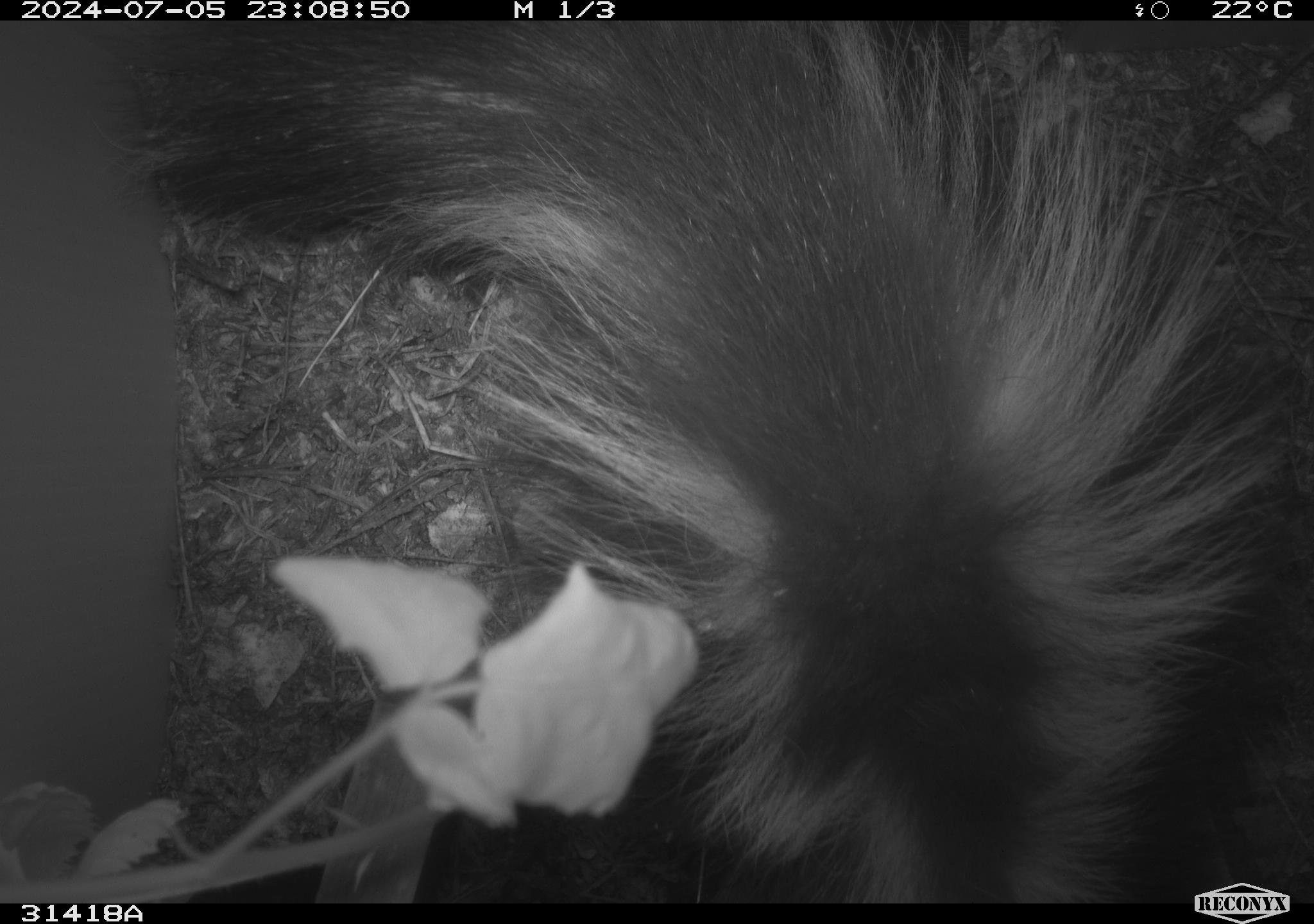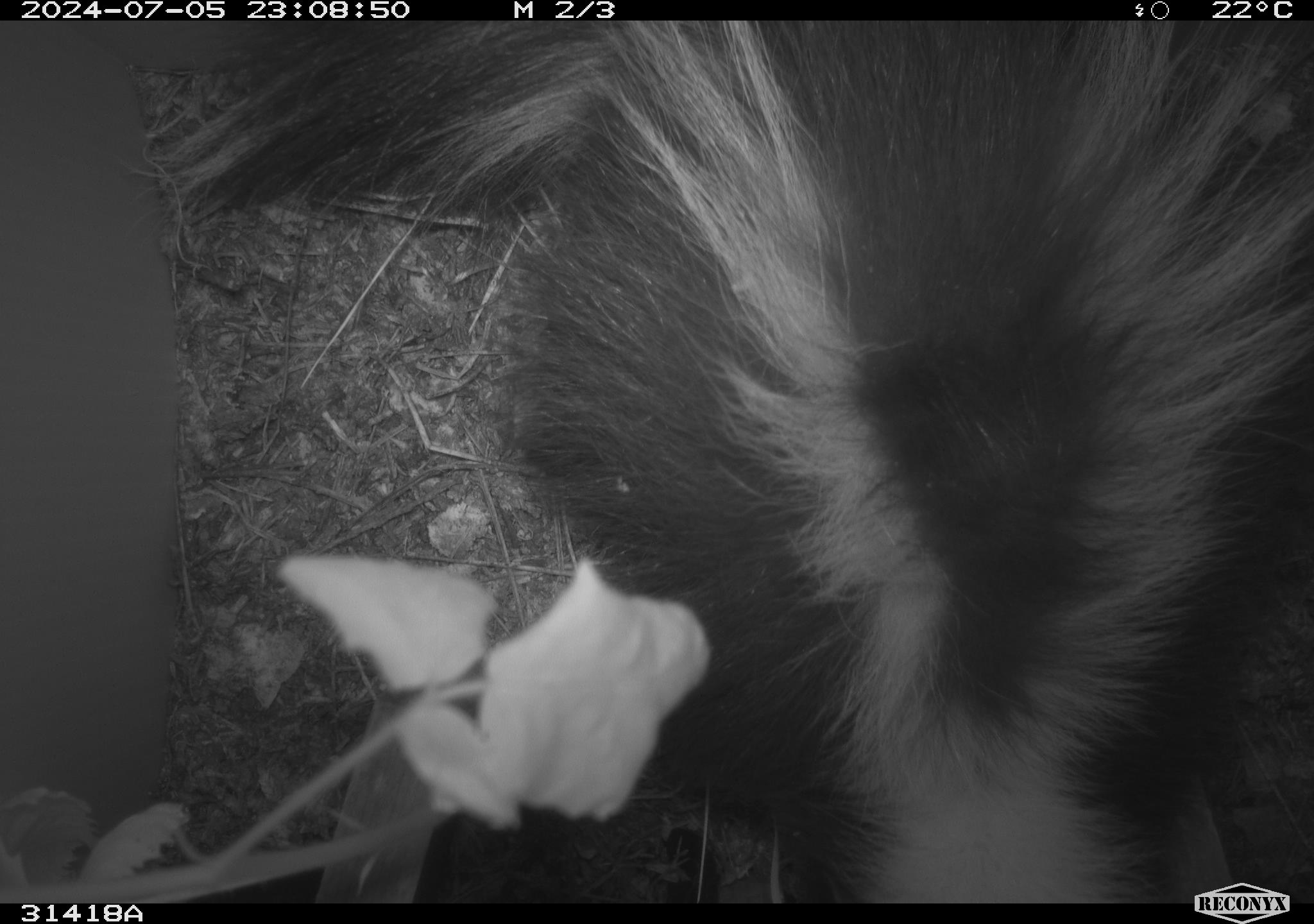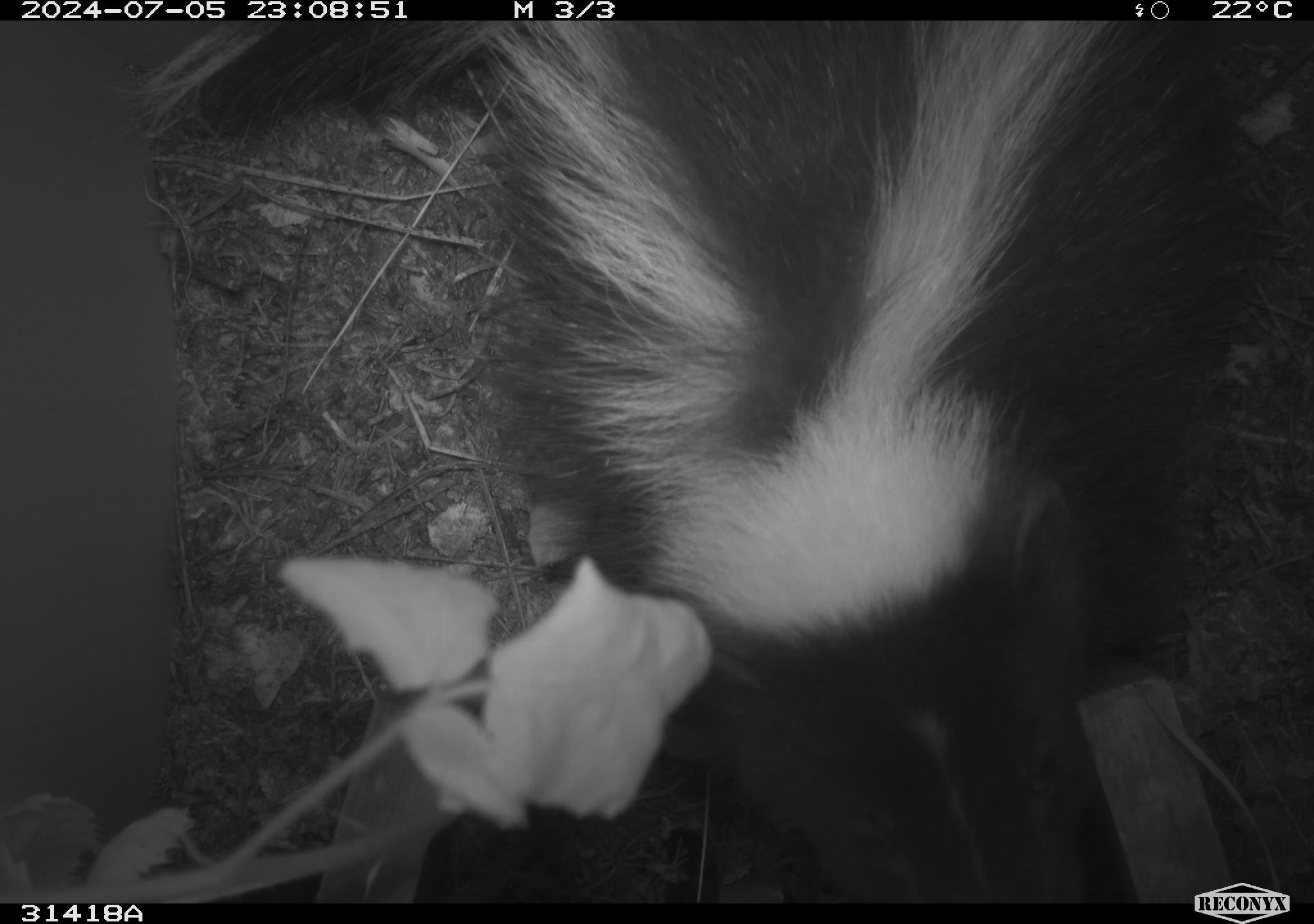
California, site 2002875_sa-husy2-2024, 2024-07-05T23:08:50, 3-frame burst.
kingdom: Animalia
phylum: Chordata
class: Mammalia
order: Carnivora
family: Mephitidae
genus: Mephitis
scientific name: Mephitis mephitis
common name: striped skunk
Striped skunk (Mephitis mephitis).